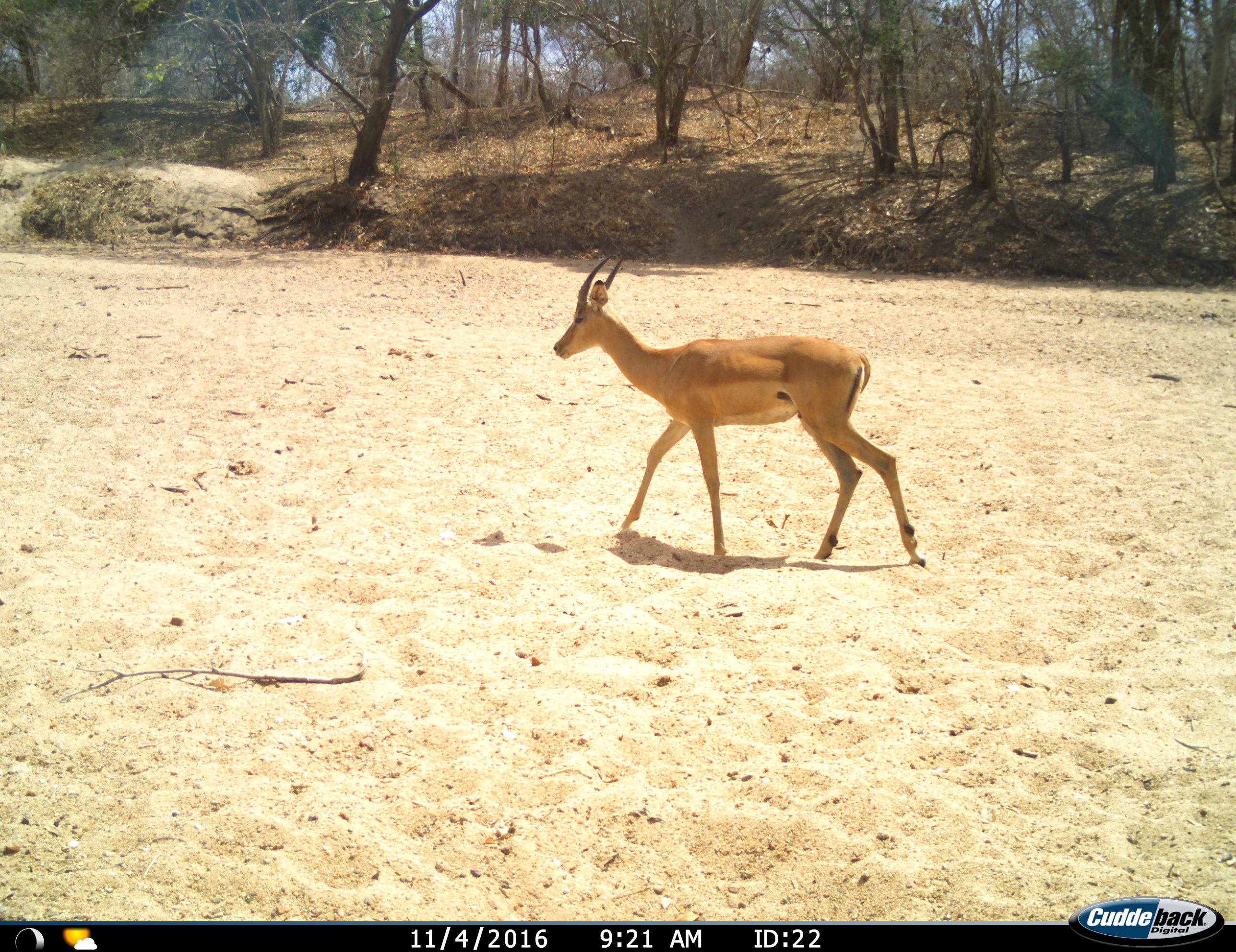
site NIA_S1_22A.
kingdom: Animalia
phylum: Chordata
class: Mammalia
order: Artiodactyla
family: Bovidae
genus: Aepyceros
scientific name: Aepyceros melampus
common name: impala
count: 1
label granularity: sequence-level